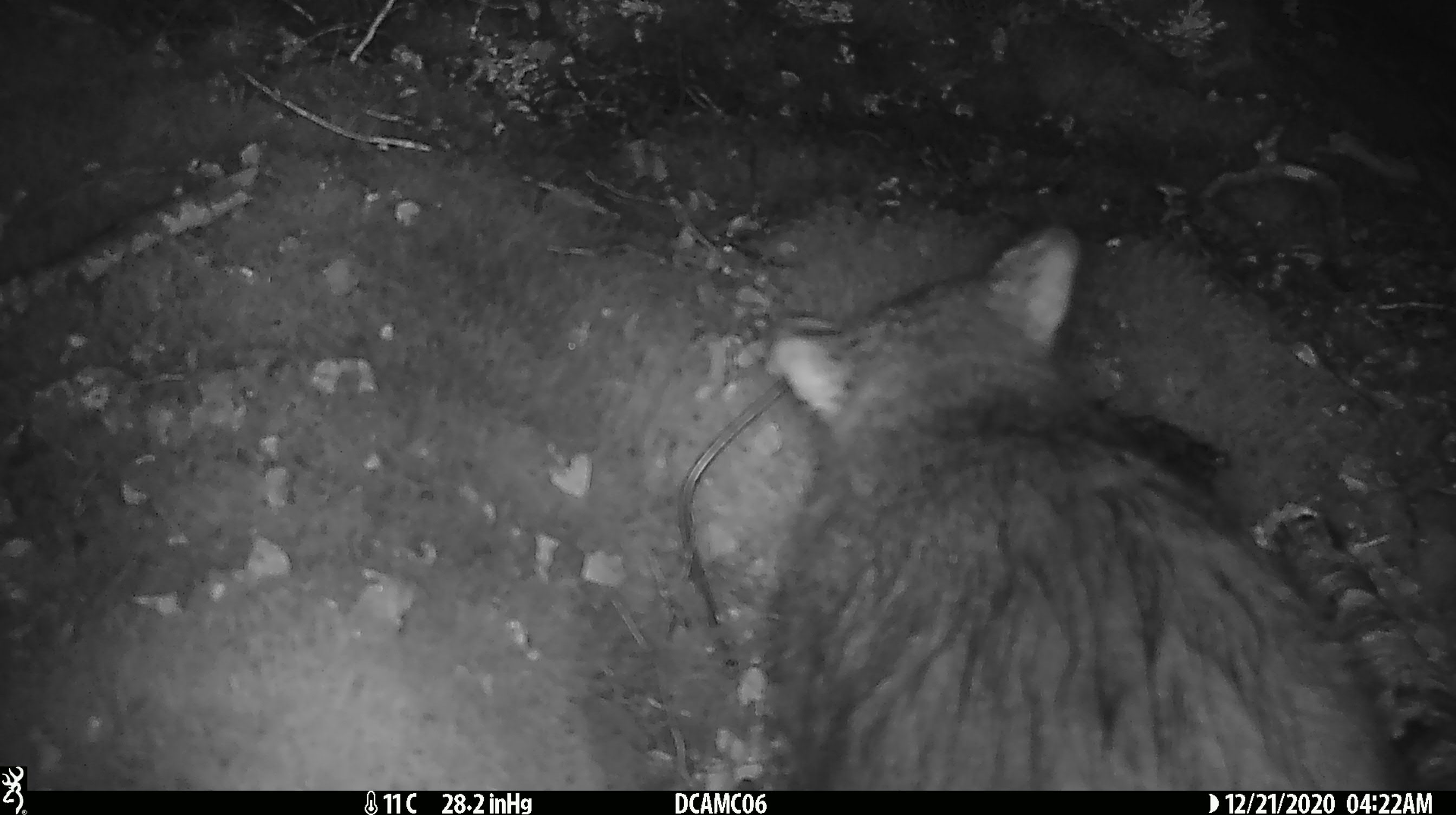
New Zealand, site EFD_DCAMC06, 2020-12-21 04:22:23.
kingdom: Animalia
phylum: Chordata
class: Mammalia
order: Diprotodontia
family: Phalangeridae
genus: Trichosurus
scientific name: Trichosurus vulpecula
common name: common brushtail possum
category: possum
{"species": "possum (common brushtail possum) (Trichosurus vulpecula)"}